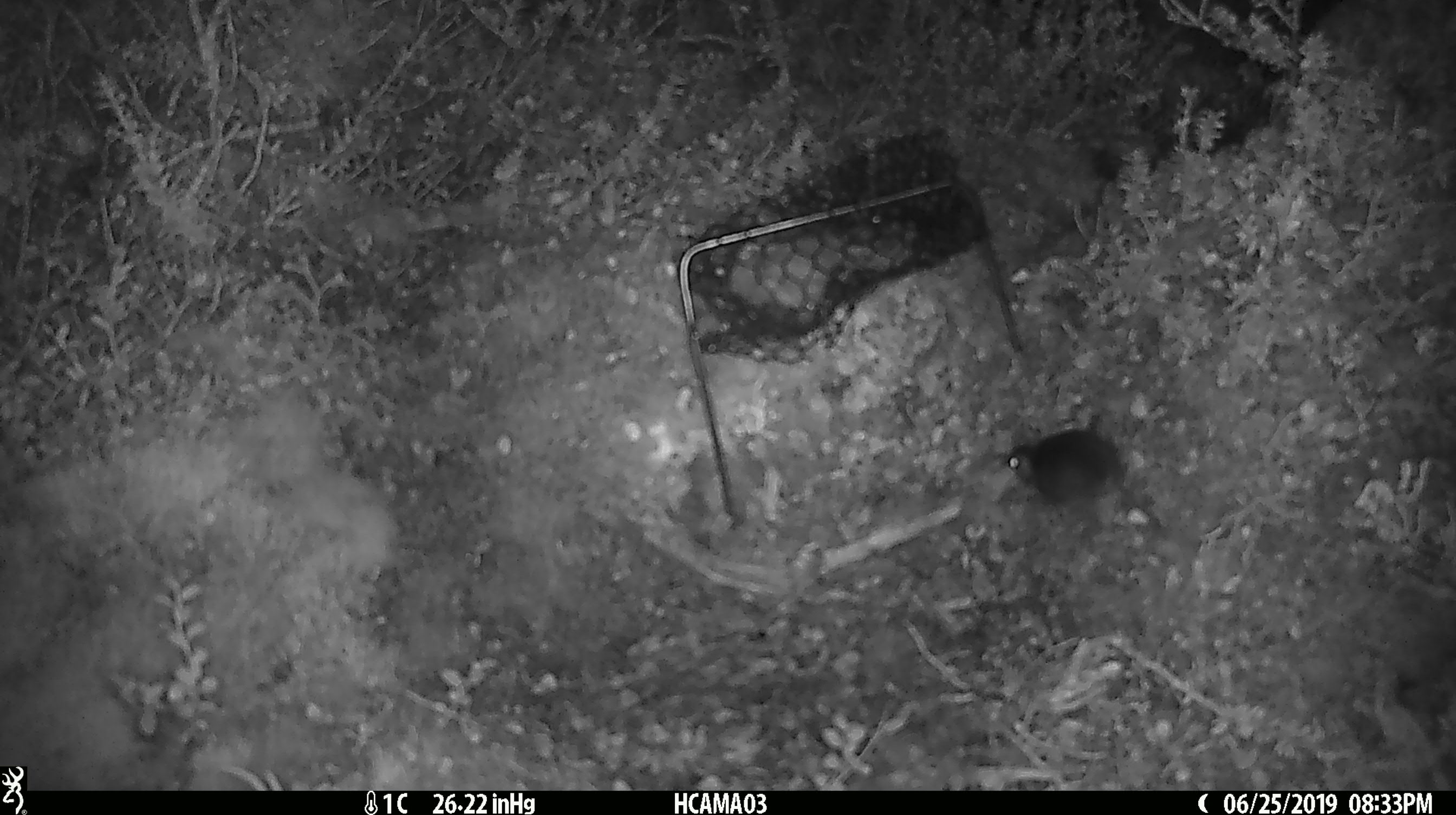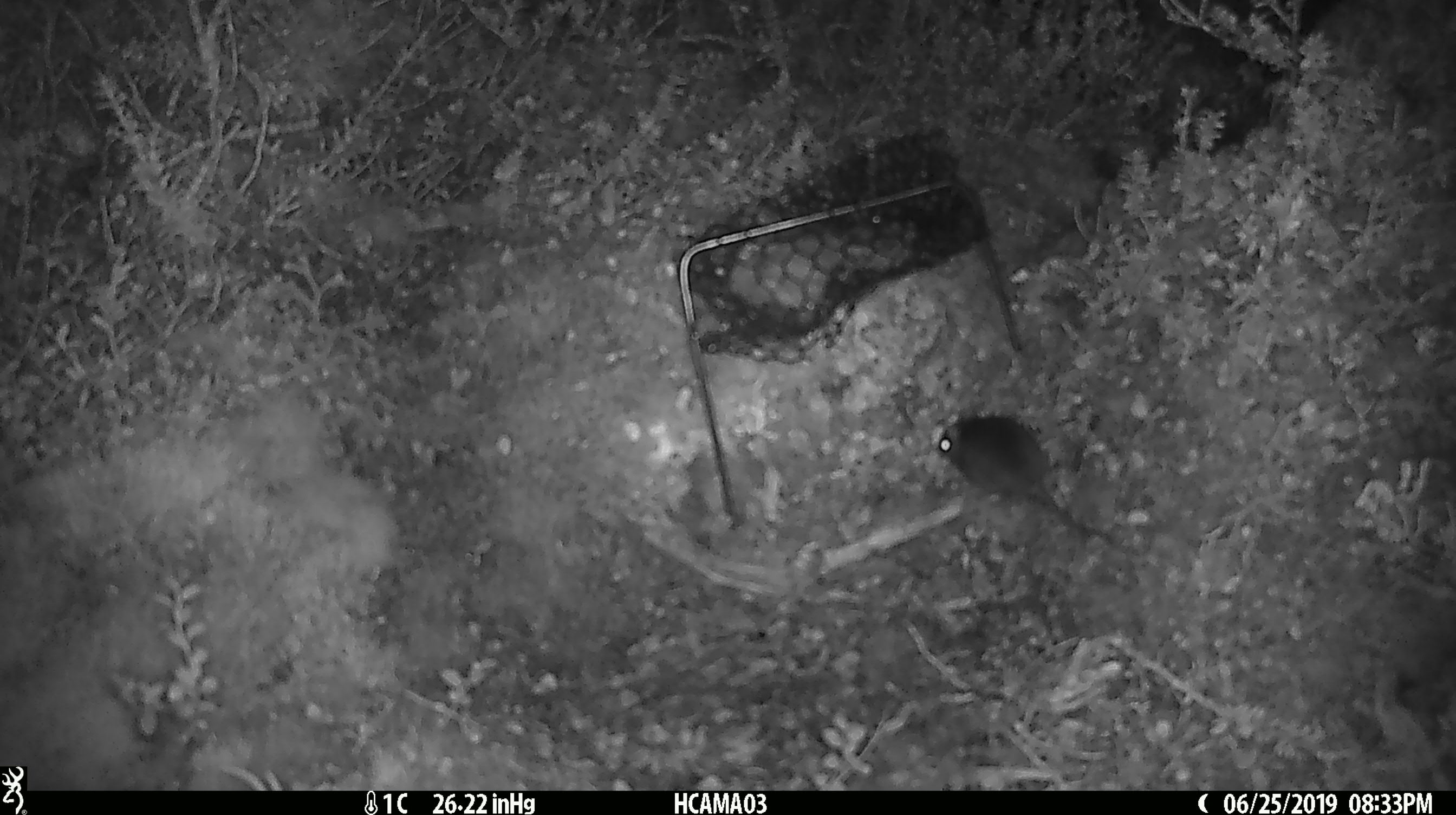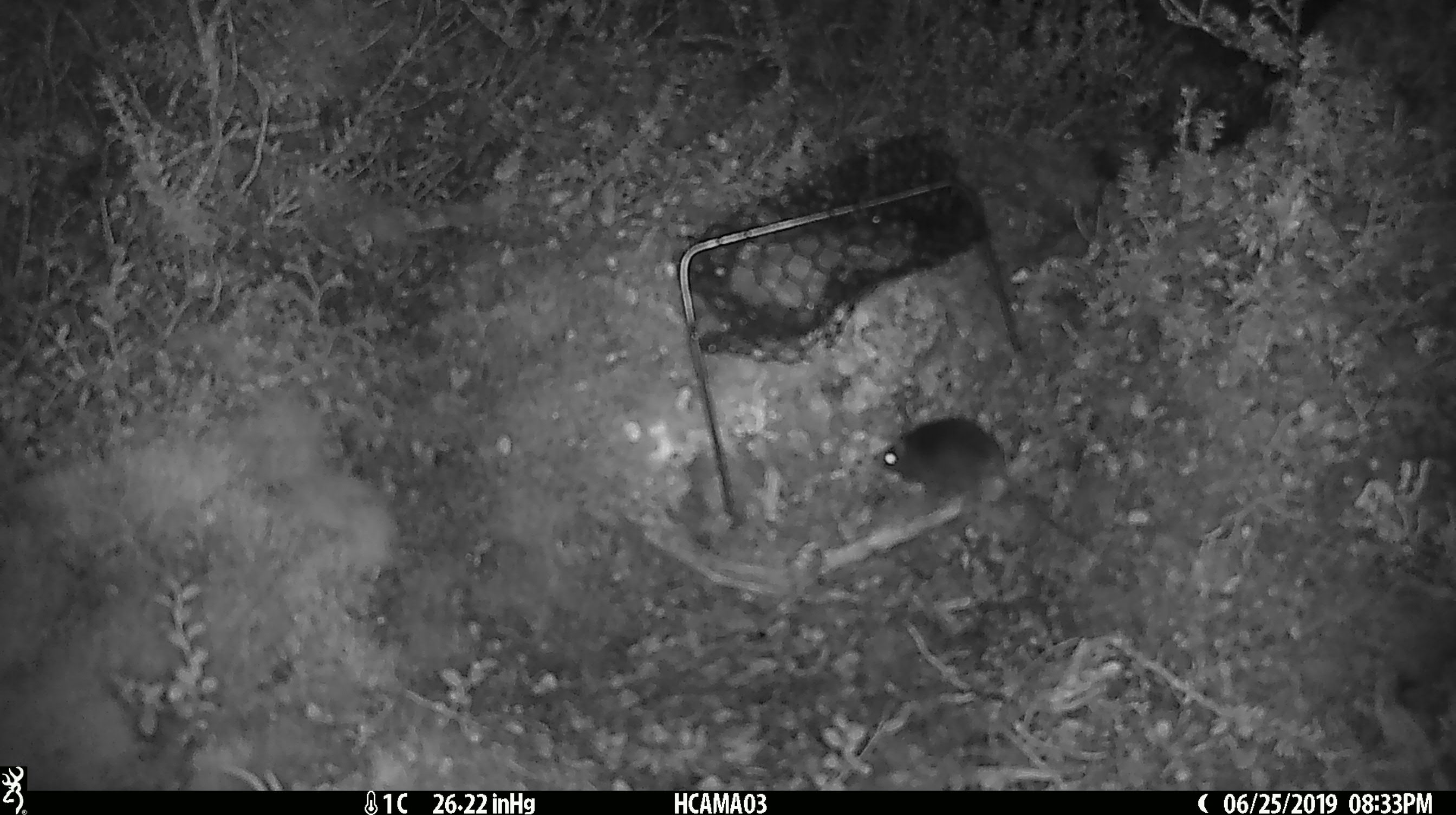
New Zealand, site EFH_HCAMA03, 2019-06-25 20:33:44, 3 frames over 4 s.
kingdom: Animalia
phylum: Chordata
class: Mammalia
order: Rodentia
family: Muridae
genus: Mus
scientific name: Mus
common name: mouse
Mouse (Mus).